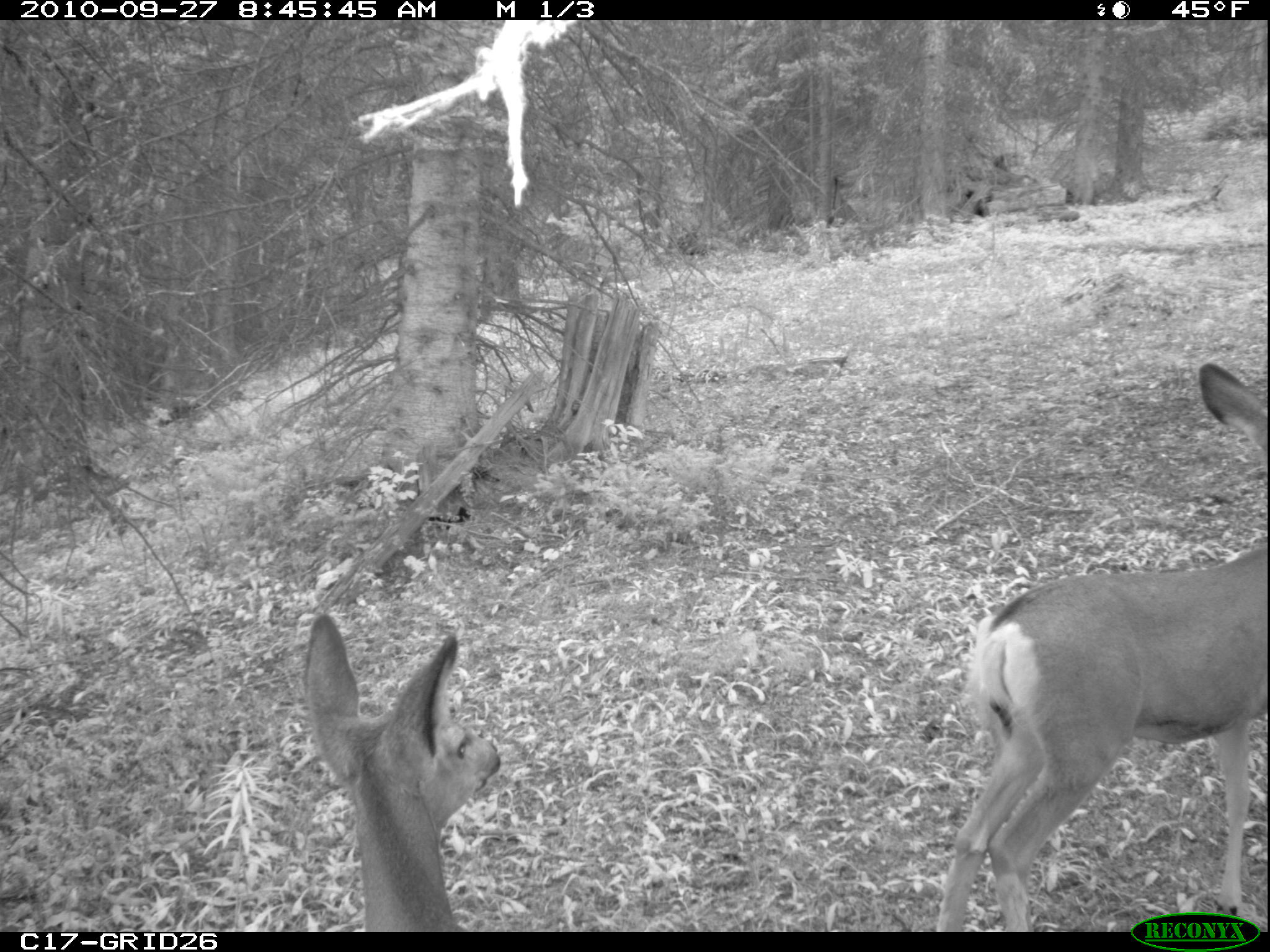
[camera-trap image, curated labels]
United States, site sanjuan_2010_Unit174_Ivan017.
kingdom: Animalia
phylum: Chordata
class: Mammalia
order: Artiodactyla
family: Cervidae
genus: Odocoileus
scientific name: Odocoileus hemionus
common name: mule deer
Odocoileus hemionus (mule deer).